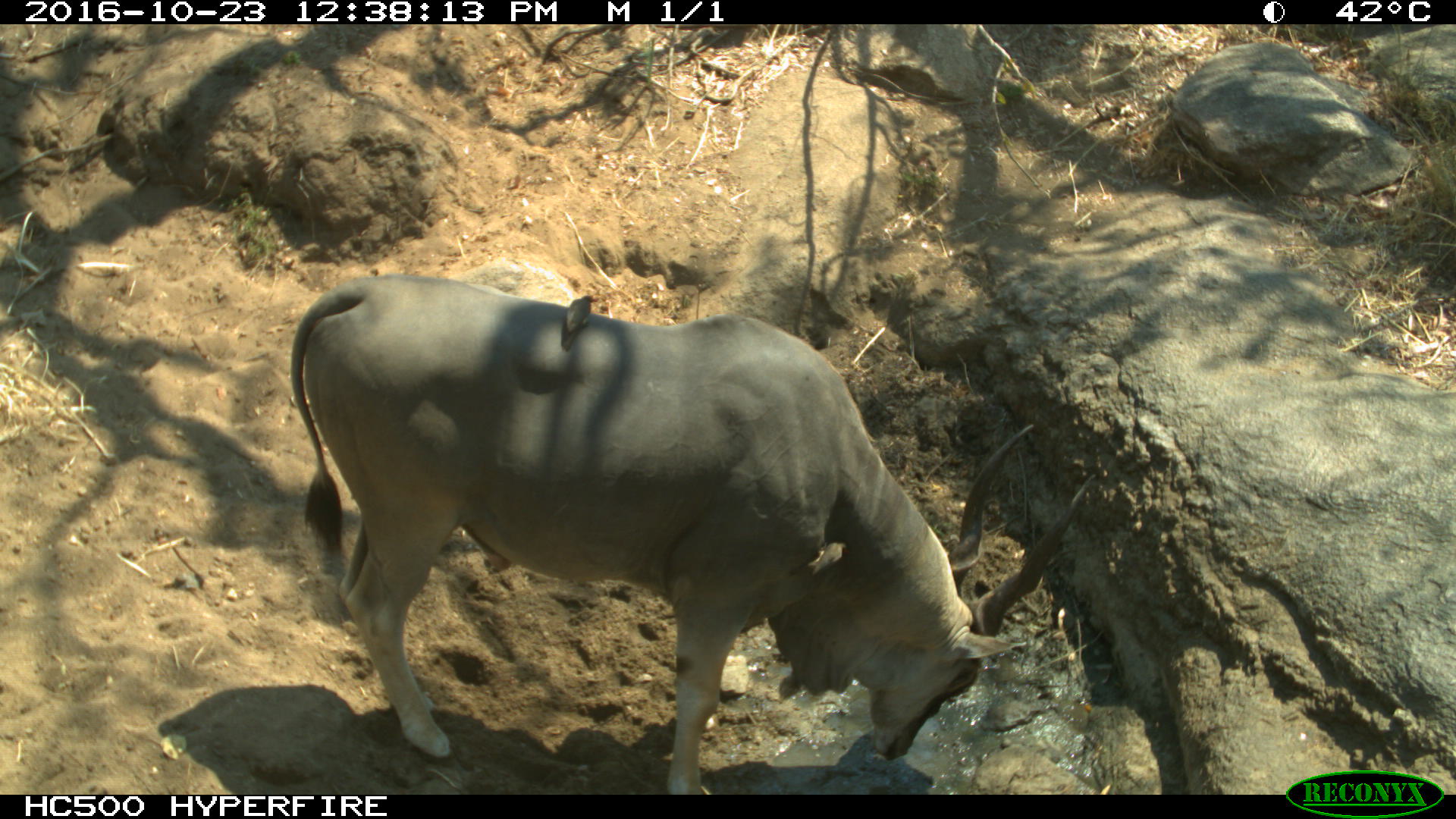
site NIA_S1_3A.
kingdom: Animalia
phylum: Chordata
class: Aves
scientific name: Aves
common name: bird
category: birdother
Birdother (bird) (Aves), count 1. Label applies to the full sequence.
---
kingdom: Animalia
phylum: Chordata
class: Mammalia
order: Artiodactyla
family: Bovidae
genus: Tragelaphus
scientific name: Tragelaphus oryx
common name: eland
Eland (Tragelaphus oryx), count 1. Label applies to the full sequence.